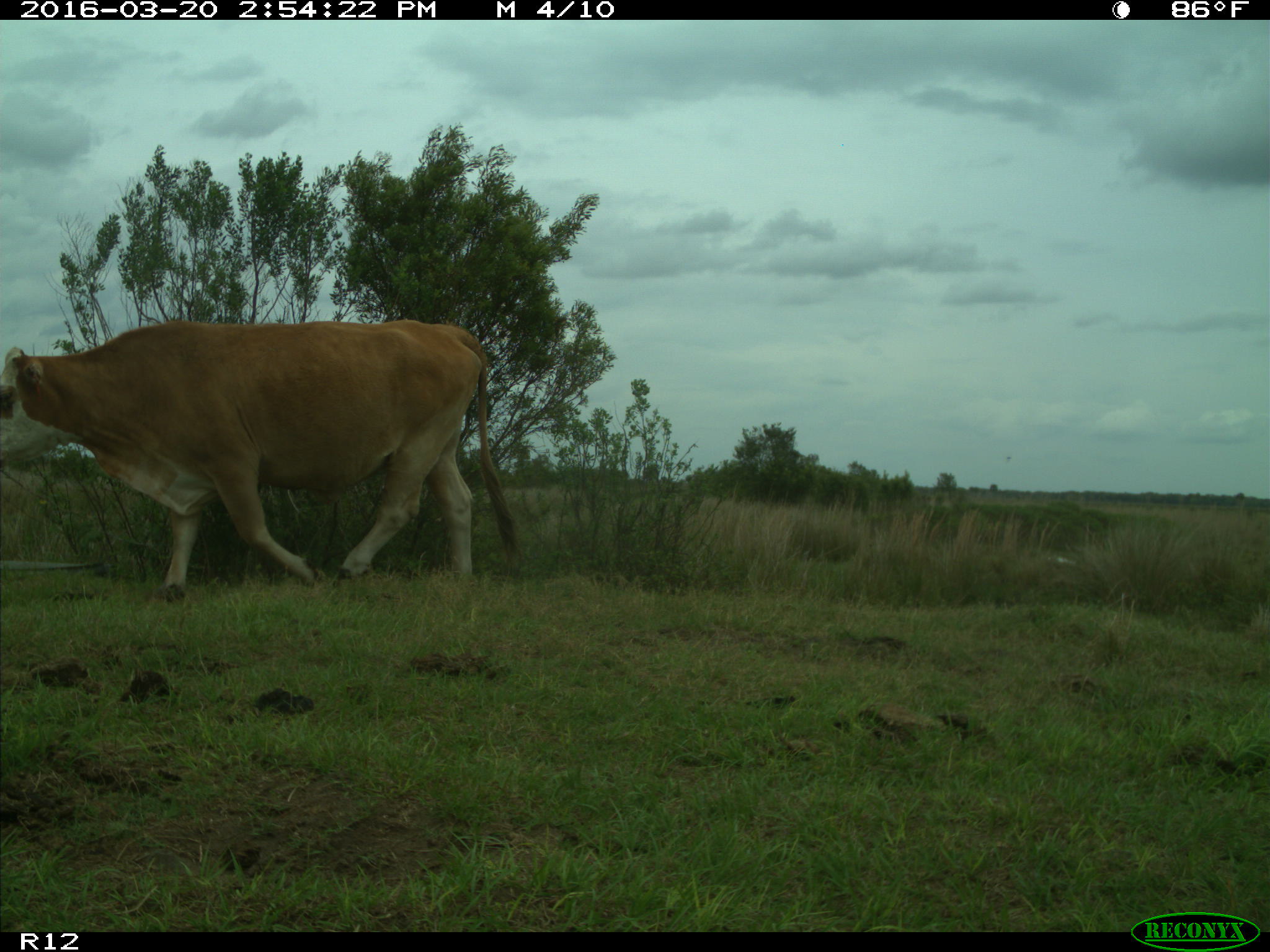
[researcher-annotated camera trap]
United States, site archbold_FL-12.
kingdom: Animalia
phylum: Chordata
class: Mammalia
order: Artiodactyla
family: Bovidae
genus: Bos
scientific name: Bos taurus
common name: domestic cow